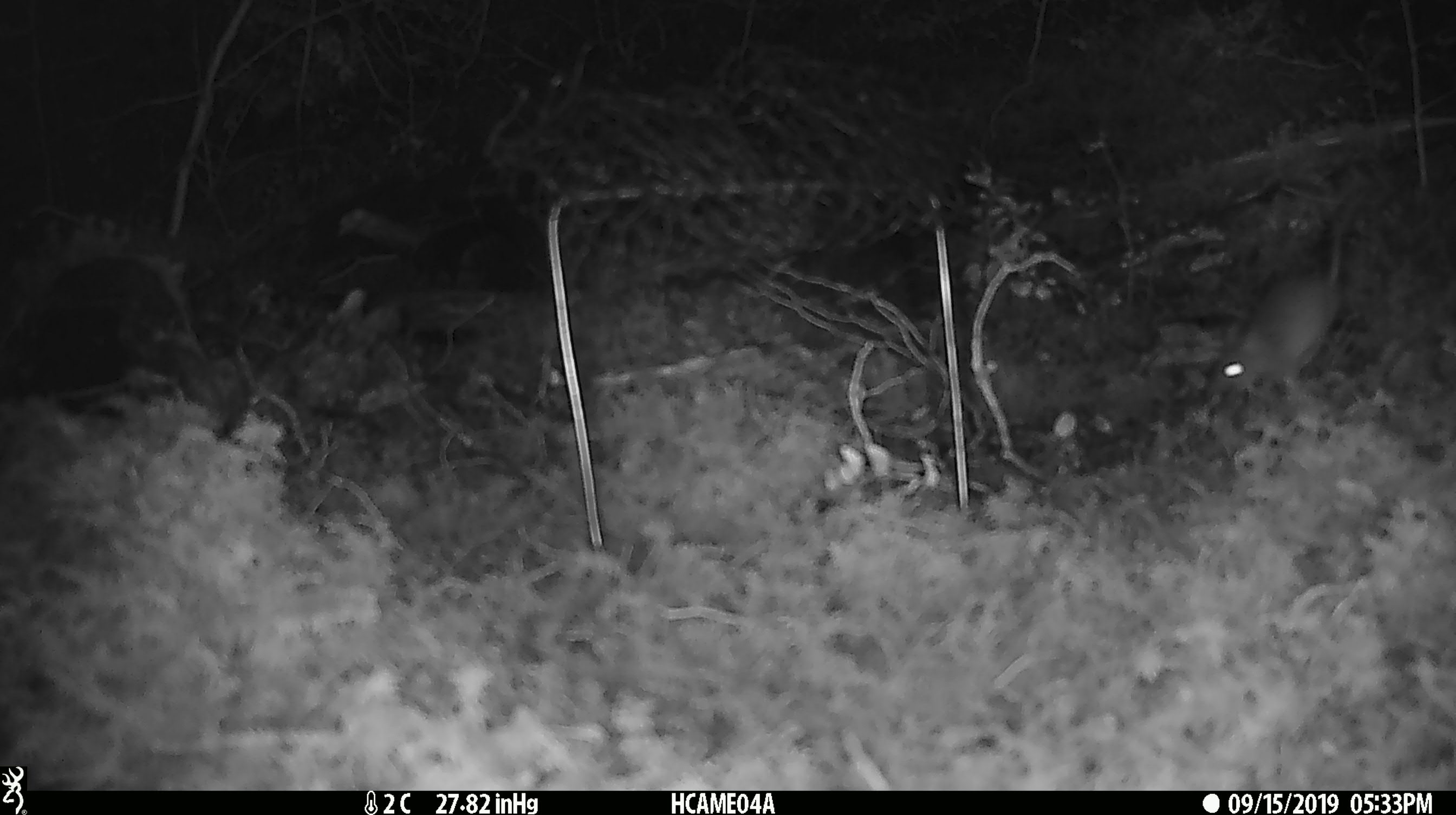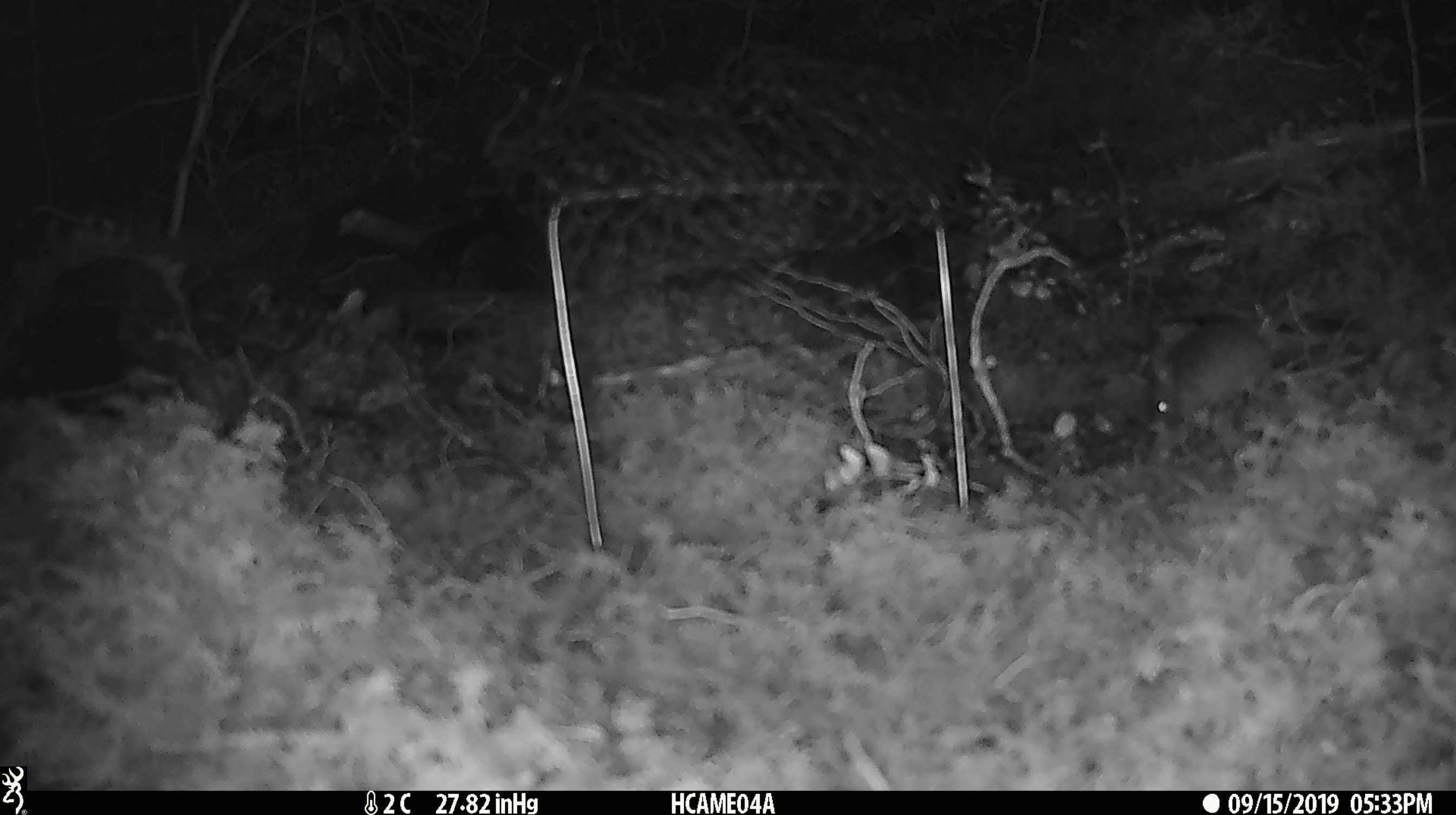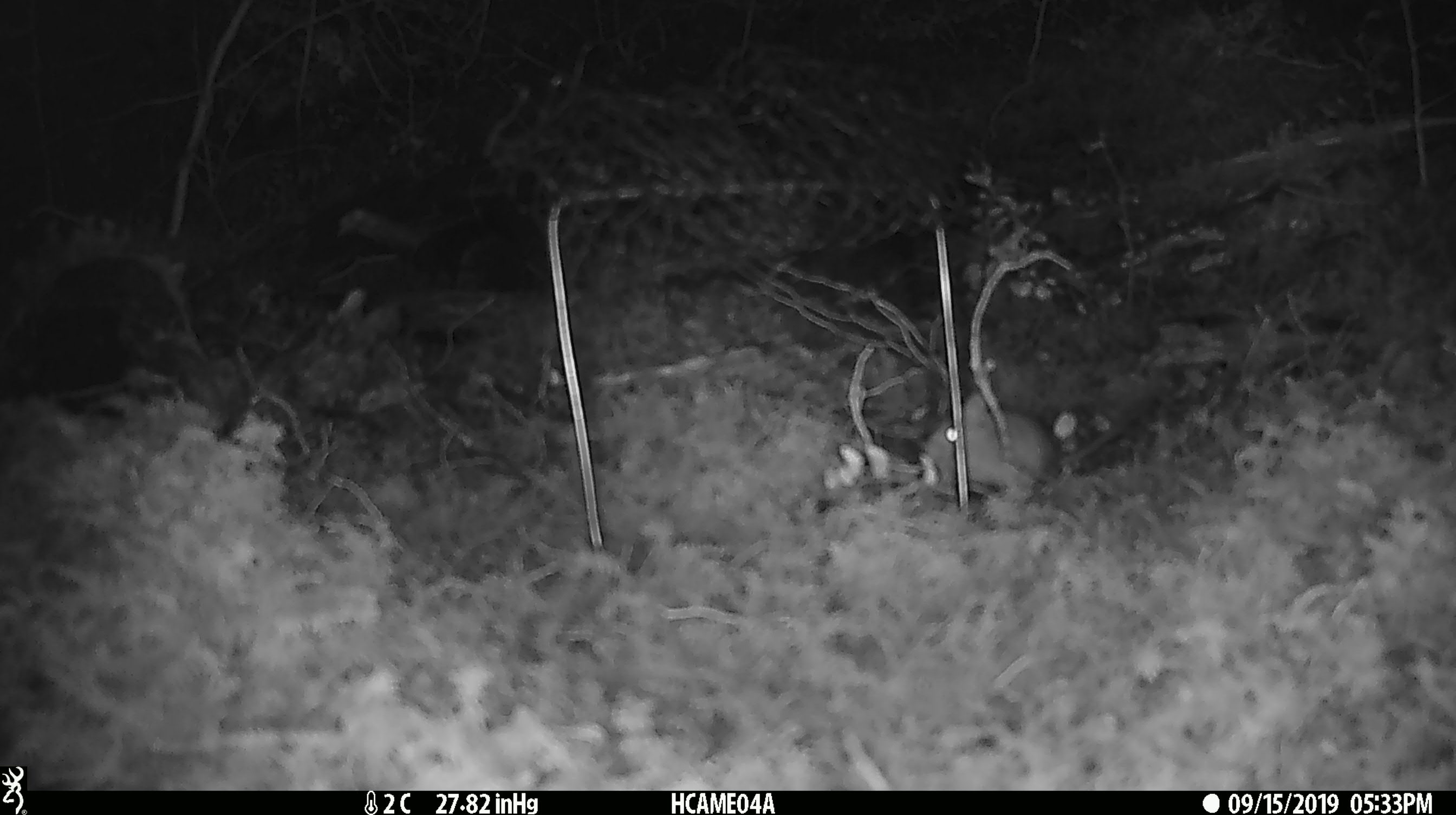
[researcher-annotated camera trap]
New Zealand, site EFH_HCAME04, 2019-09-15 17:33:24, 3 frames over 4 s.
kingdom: Animalia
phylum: Chordata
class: Mammalia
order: Rodentia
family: Muridae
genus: Mus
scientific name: Mus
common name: mouse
Mouse (Mus).